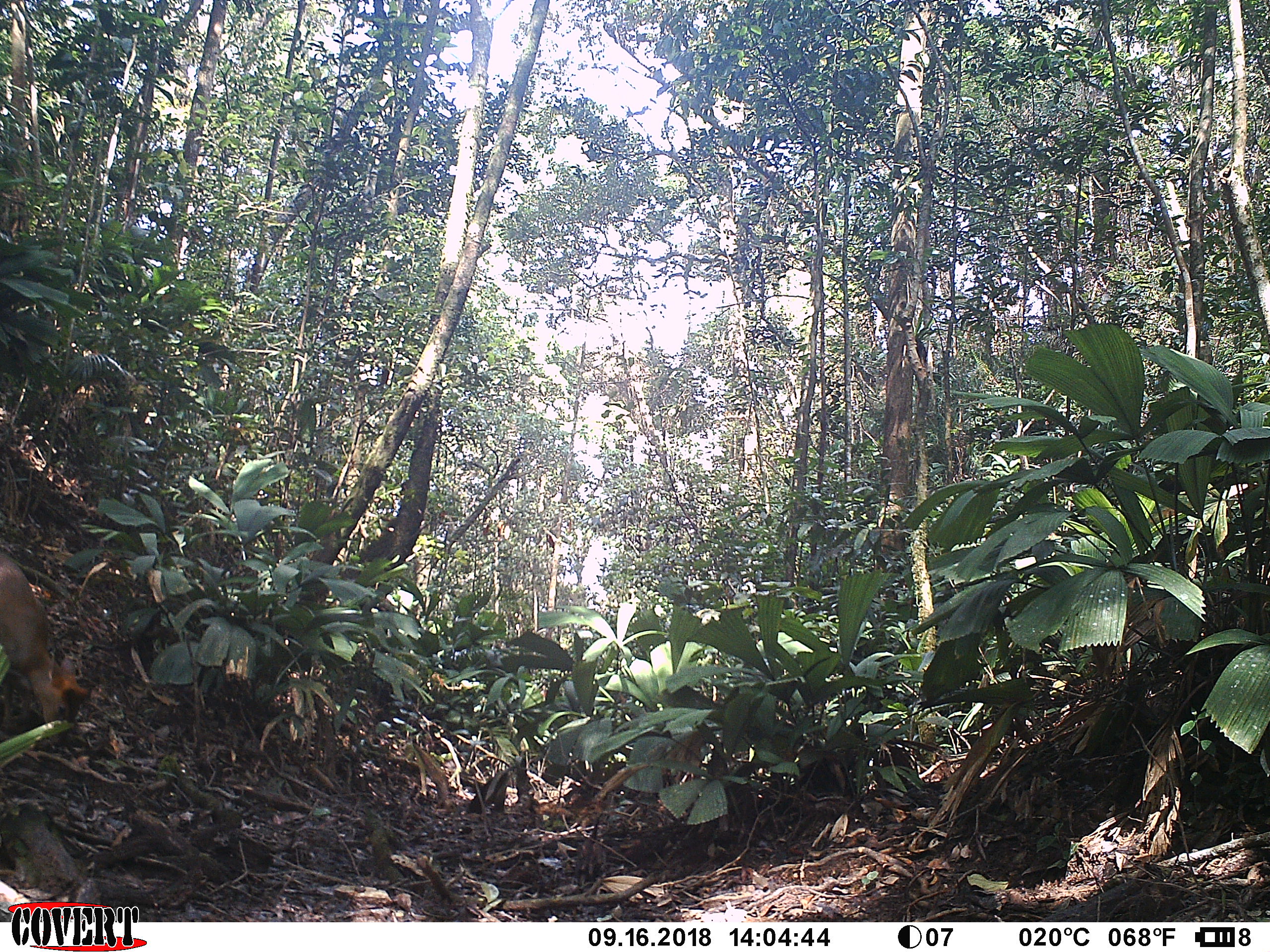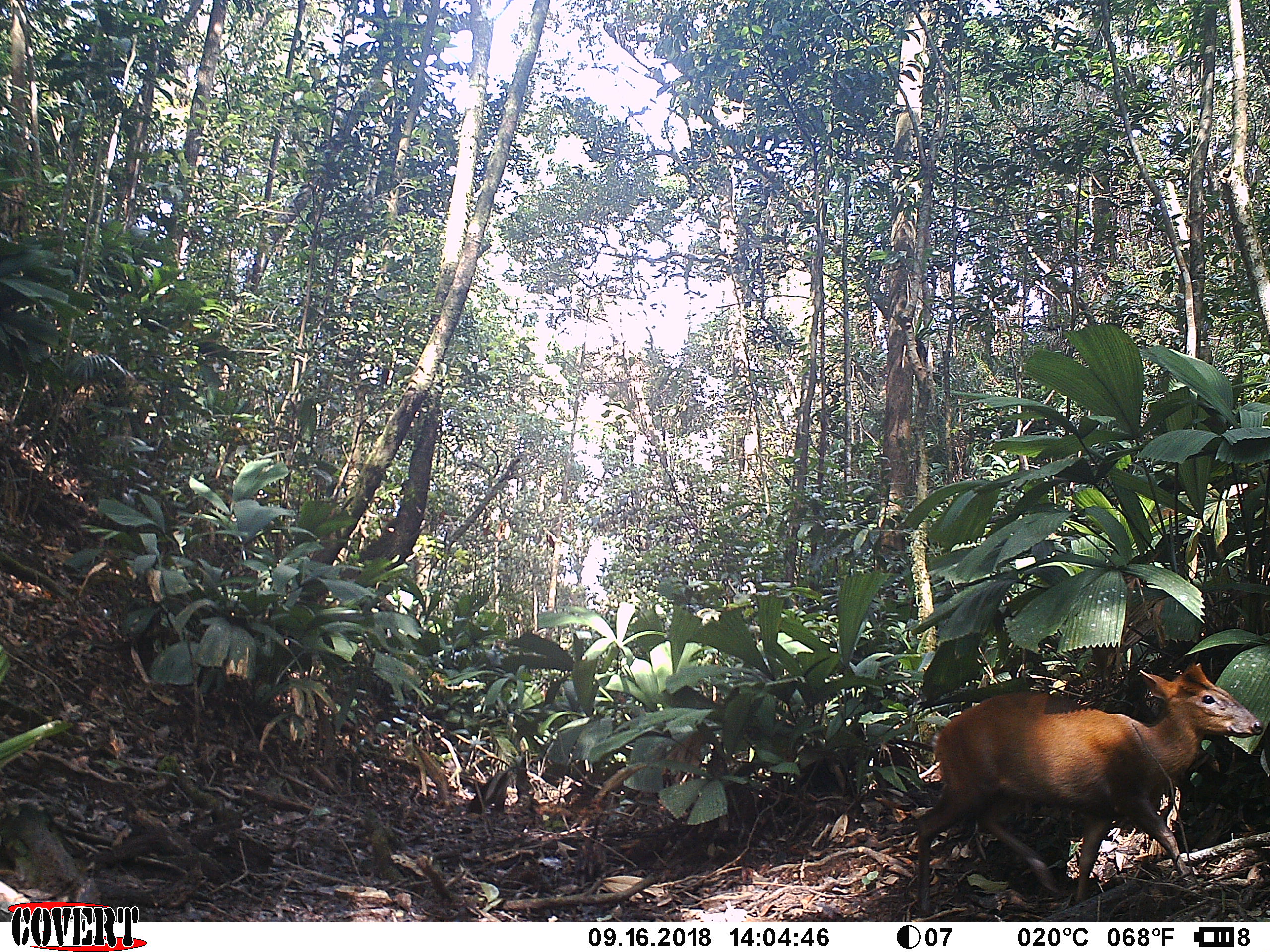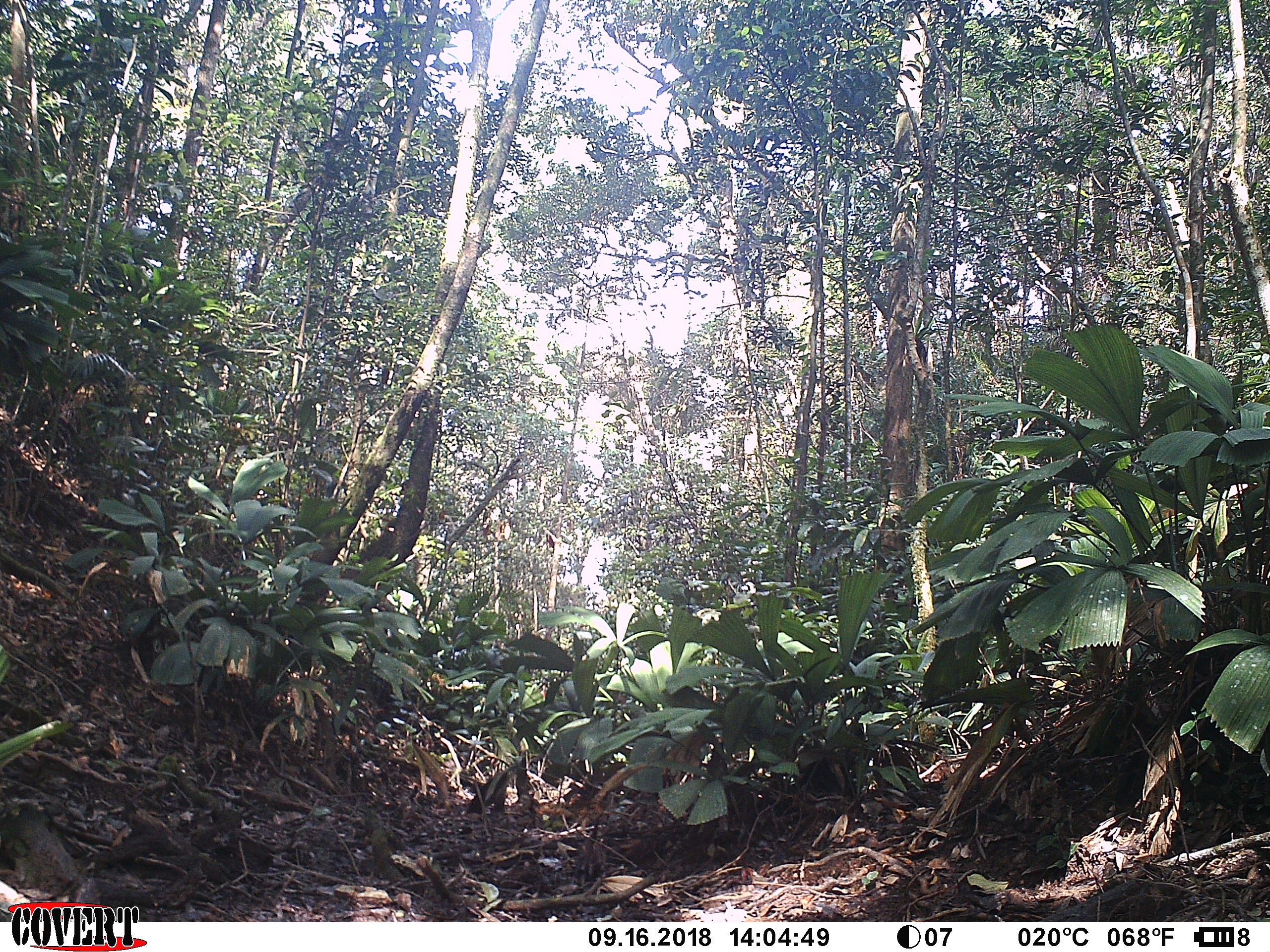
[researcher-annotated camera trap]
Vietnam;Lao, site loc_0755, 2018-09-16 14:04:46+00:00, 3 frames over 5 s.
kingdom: Animalia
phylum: Chordata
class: Mammalia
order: Artiodactyla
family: Cervidae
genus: Muntiacus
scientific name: Muntiacus rooseveltorum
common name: roosevelt's muntjac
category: roosevelts muntjac group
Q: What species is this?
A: Roosevelts muntjac group (roosevelt's muntjac) (Muntiacus rooseveltorum).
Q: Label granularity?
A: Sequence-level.